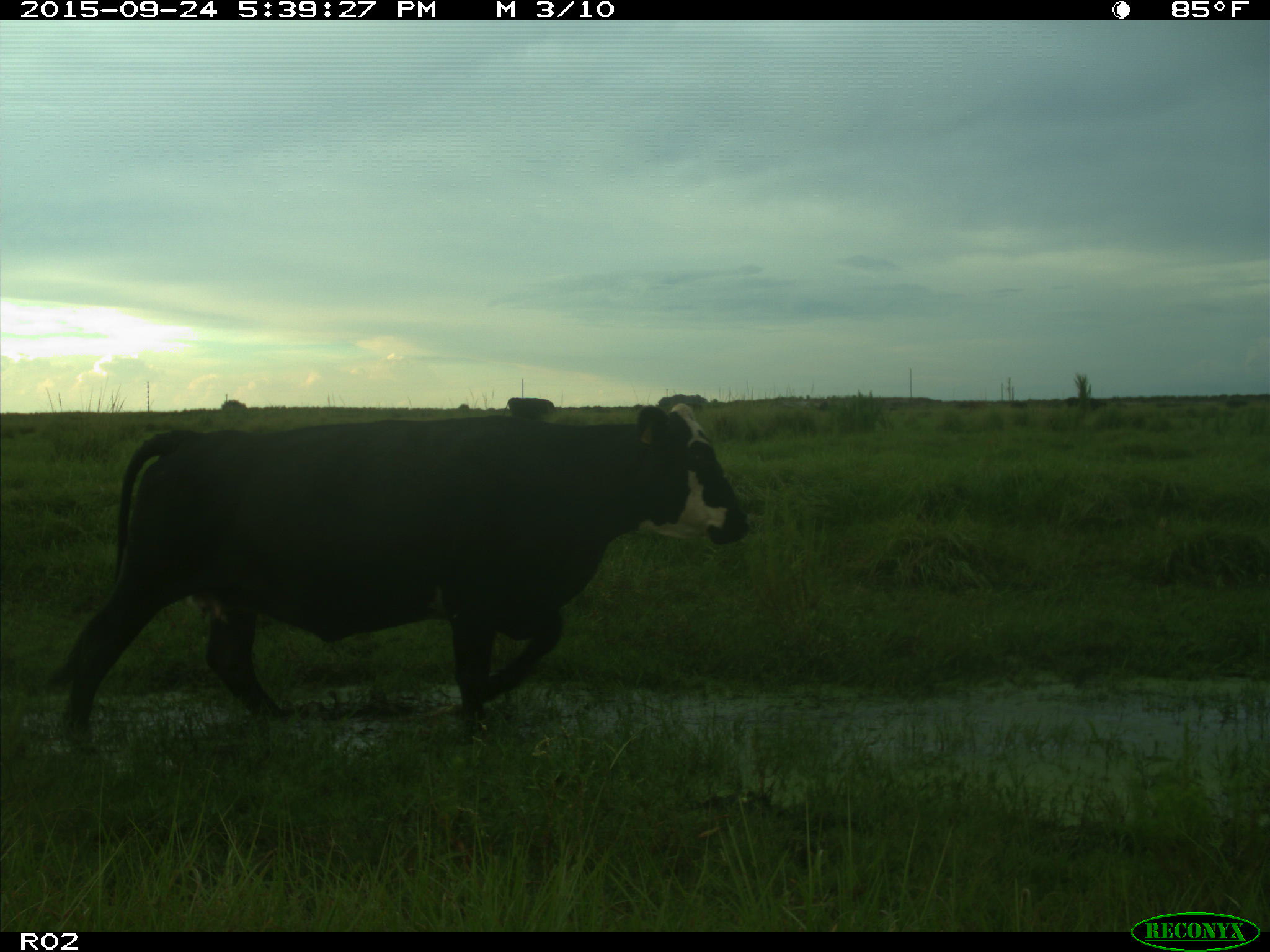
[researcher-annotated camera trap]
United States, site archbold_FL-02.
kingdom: Animalia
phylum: Chordata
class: Mammalia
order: Artiodactyla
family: Bovidae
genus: Bos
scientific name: Bos taurus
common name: domestic cow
Bos taurus (domestic cow).